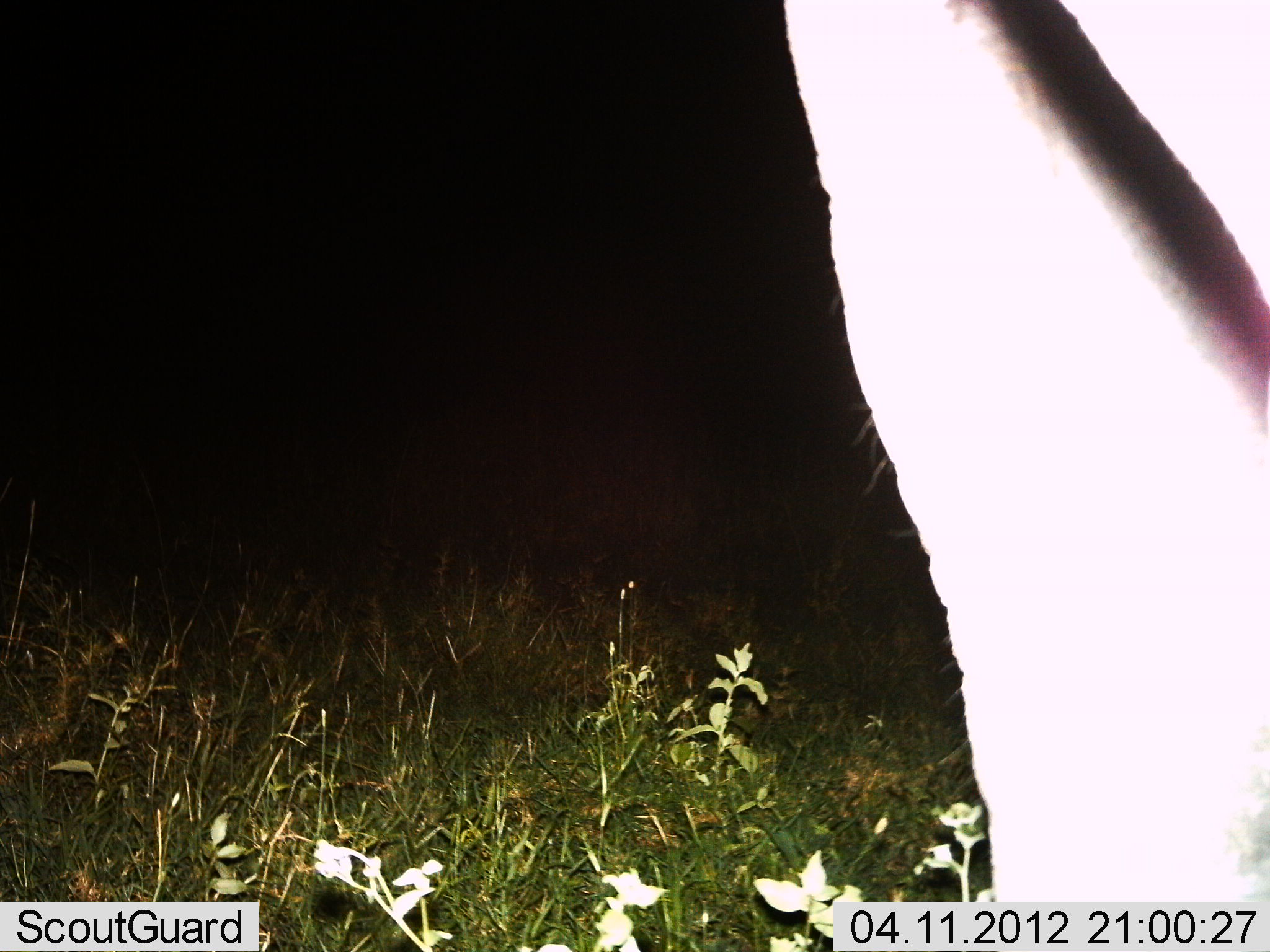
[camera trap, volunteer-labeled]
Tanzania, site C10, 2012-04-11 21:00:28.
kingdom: Animalia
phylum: Chordata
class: Mammalia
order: Proboscidea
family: Elephantidae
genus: Loxodonta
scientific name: Loxodonta africana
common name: african bush elephant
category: elephant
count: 1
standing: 93%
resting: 0%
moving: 7%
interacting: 0%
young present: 0%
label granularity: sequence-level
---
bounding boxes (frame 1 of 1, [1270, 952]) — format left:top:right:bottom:
animal: 777:0:1270:901